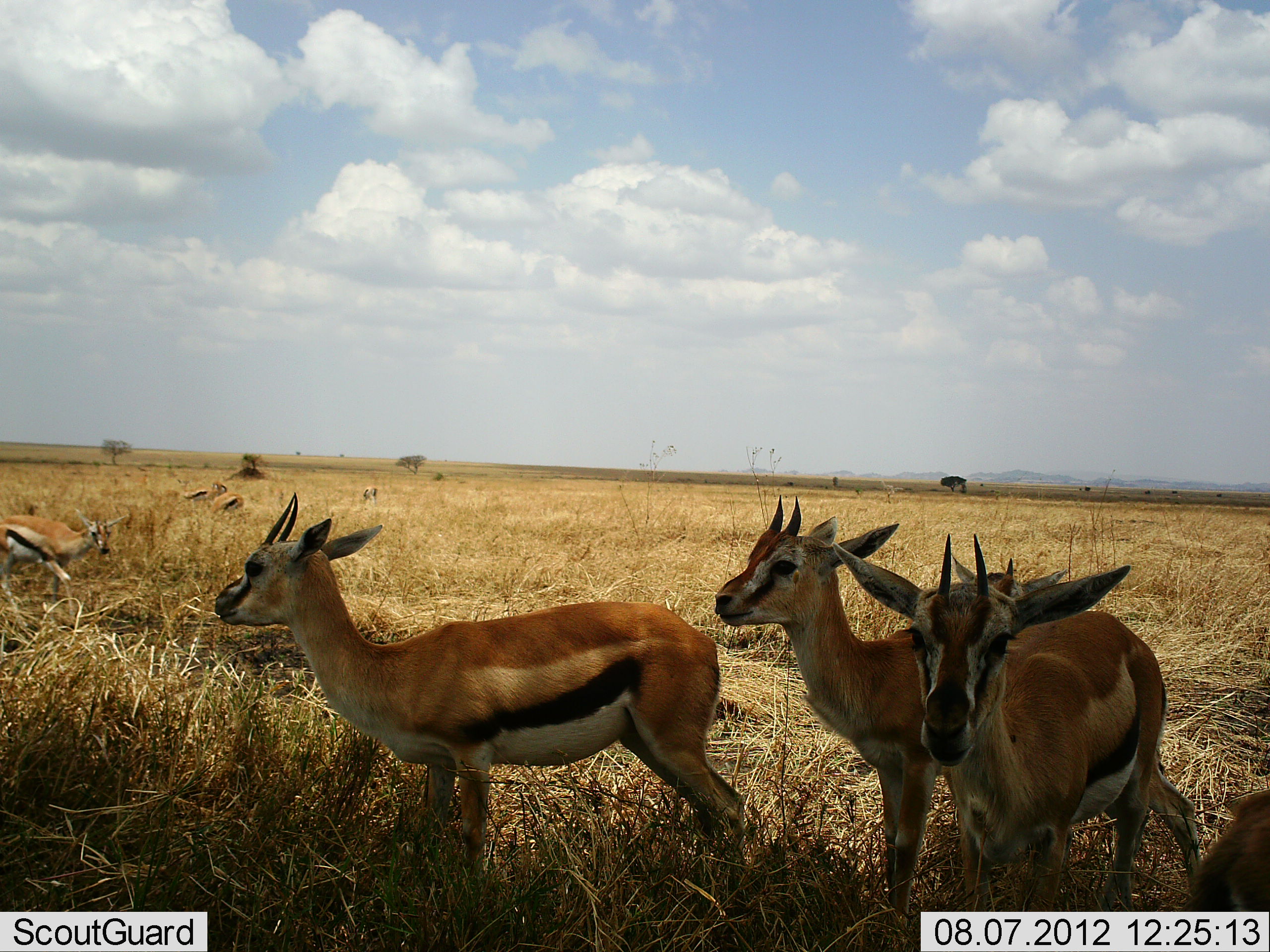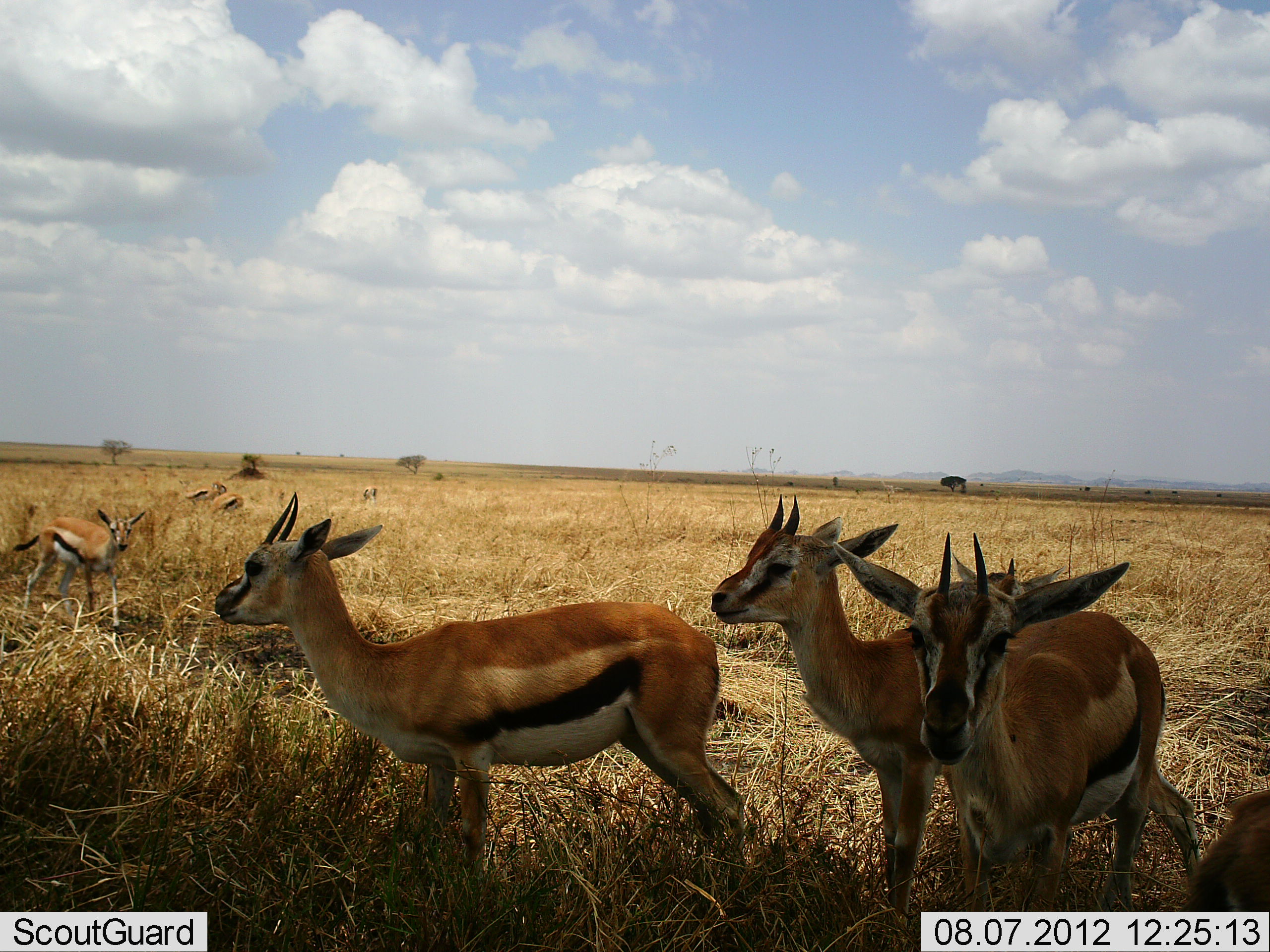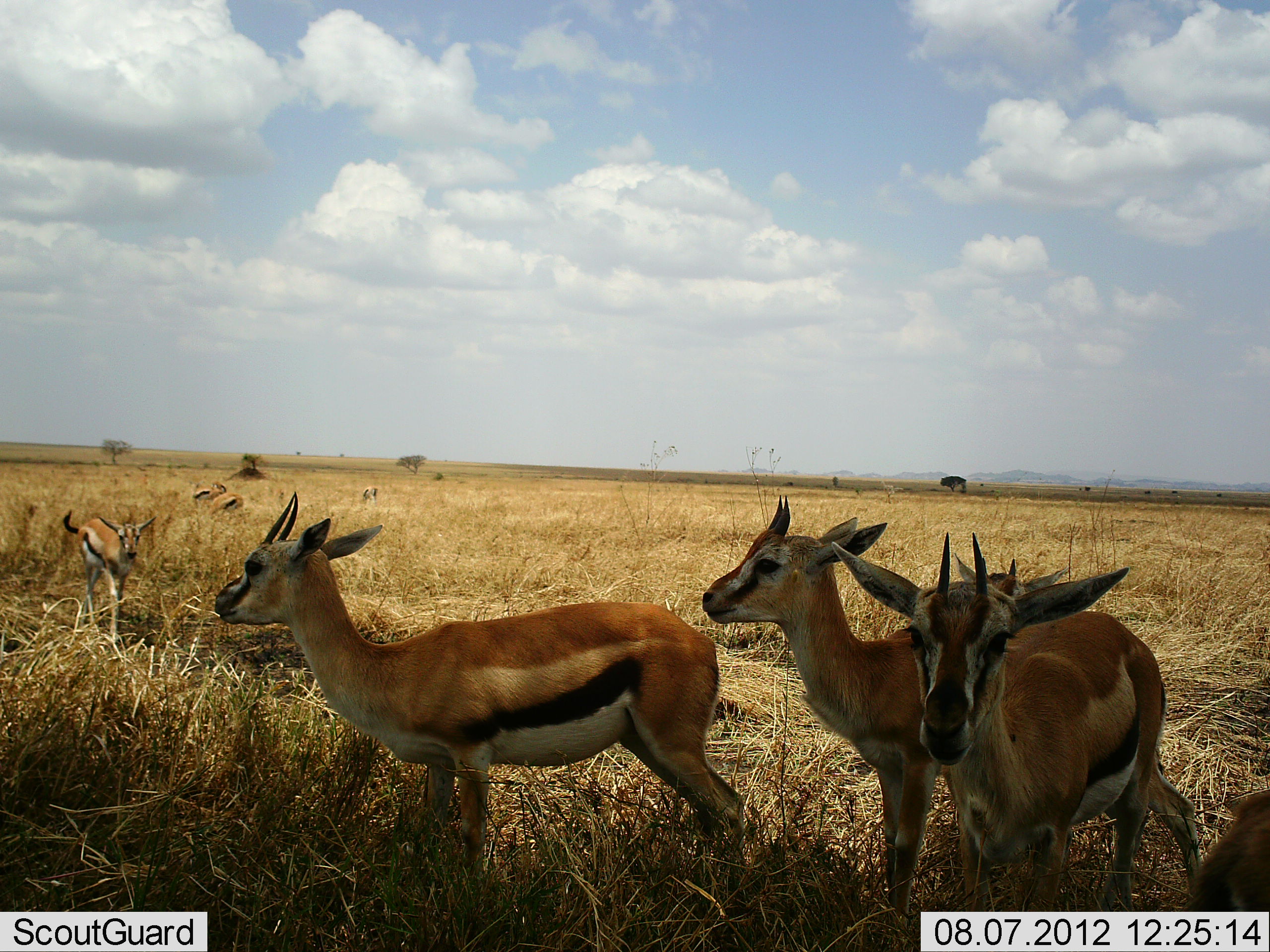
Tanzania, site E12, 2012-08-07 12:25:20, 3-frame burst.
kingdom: Animalia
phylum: Chordata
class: Mammalia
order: Artiodactyla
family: Bovidae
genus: Eudorcas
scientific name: Eudorcas thomsonii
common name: thomson's gazelle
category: gazellethomsons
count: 7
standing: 80%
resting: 20%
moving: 10%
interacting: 0%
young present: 0%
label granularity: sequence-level